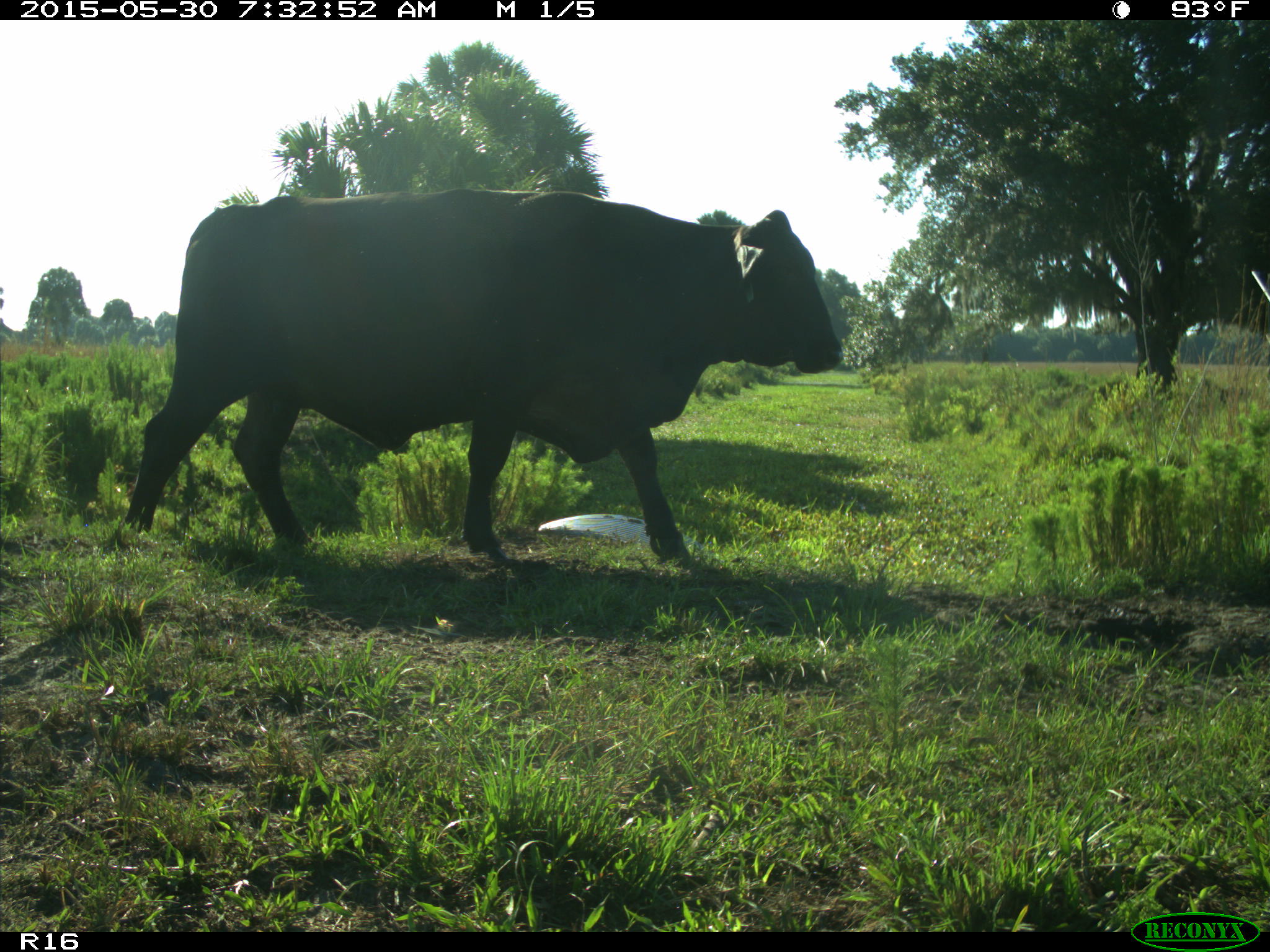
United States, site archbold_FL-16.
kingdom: Animalia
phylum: Chordata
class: Mammalia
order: Artiodactyla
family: Bovidae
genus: Bos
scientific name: Bos taurus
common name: domestic cow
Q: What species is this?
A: Bos taurus (domestic cow).